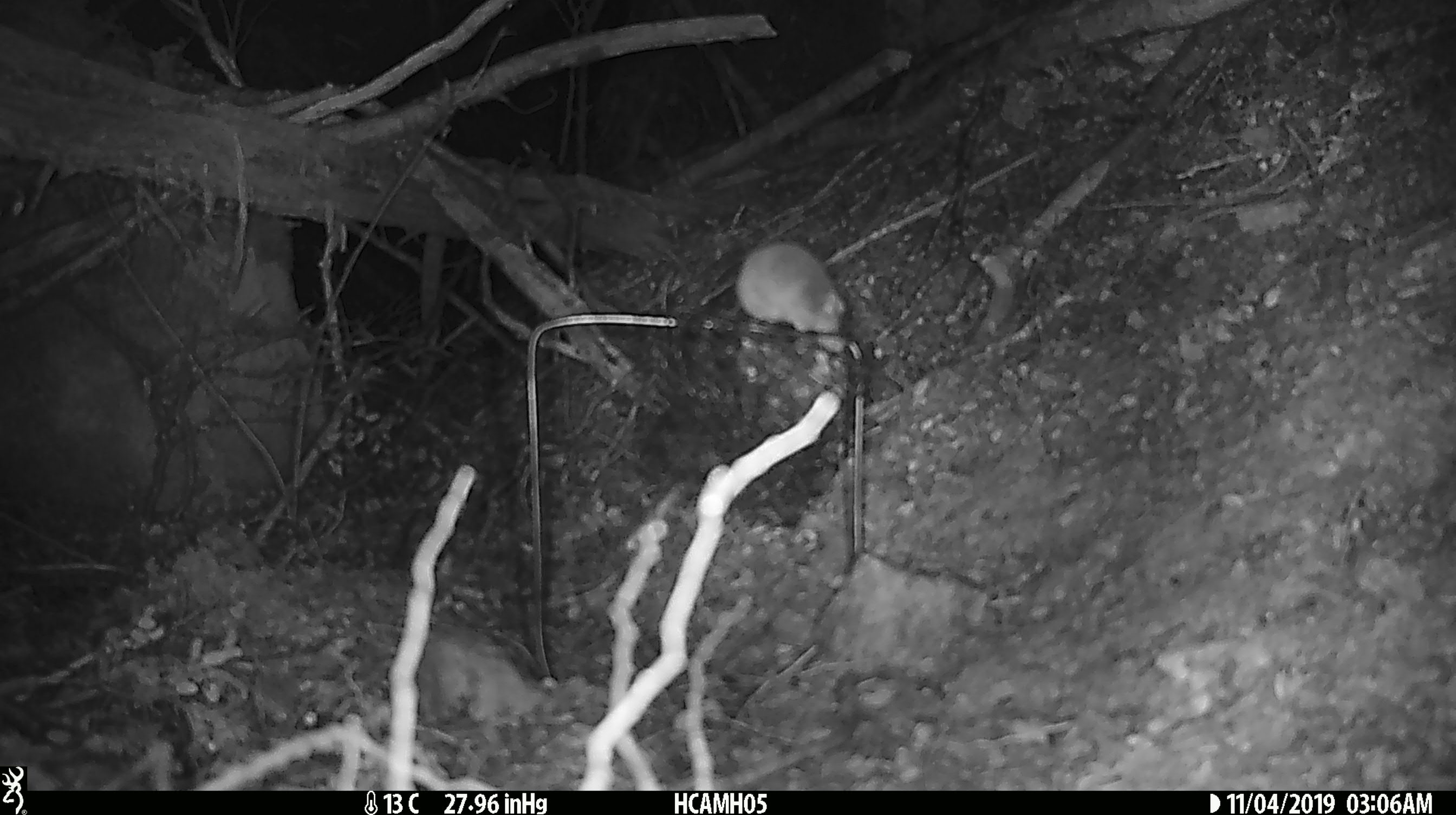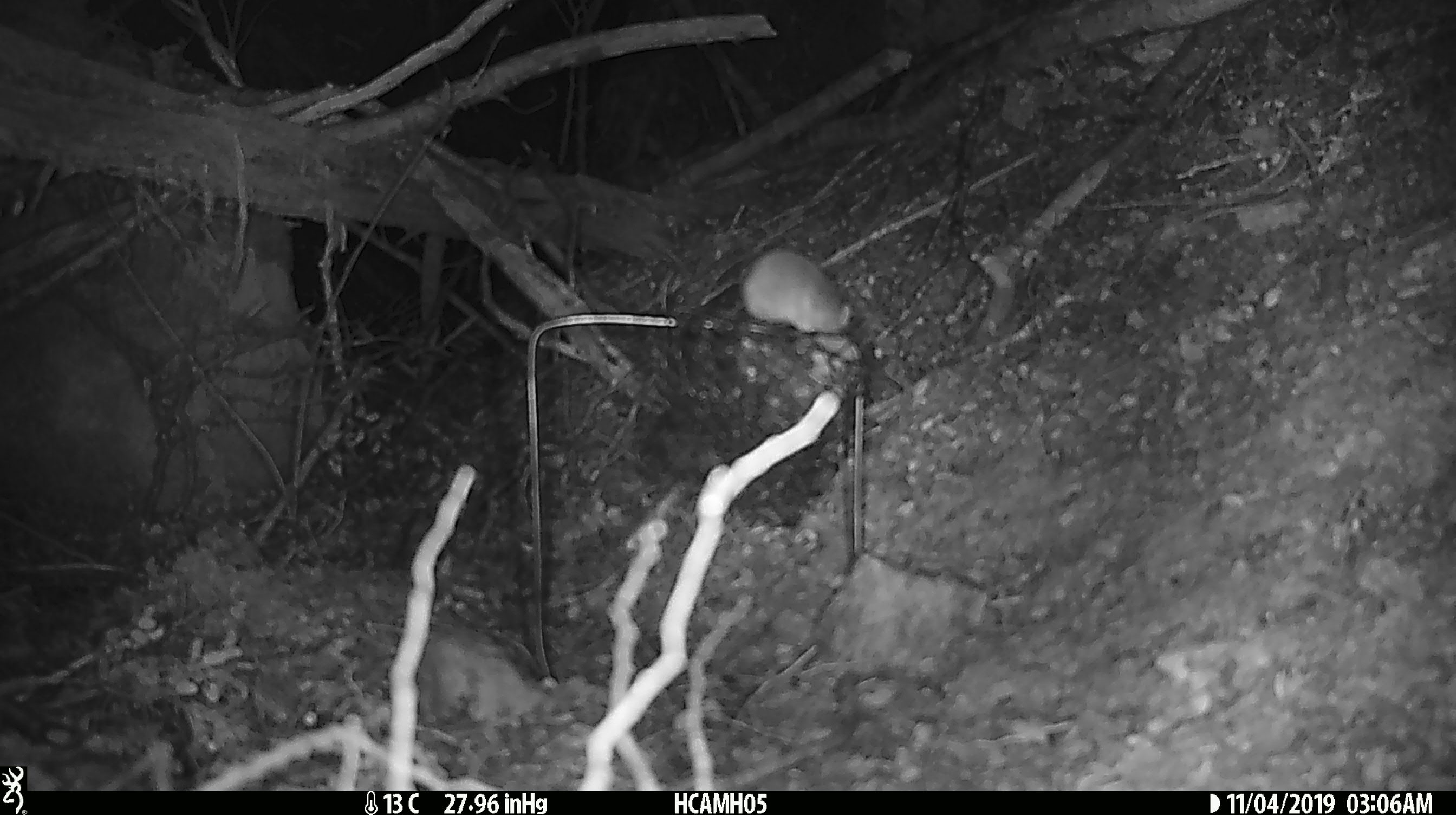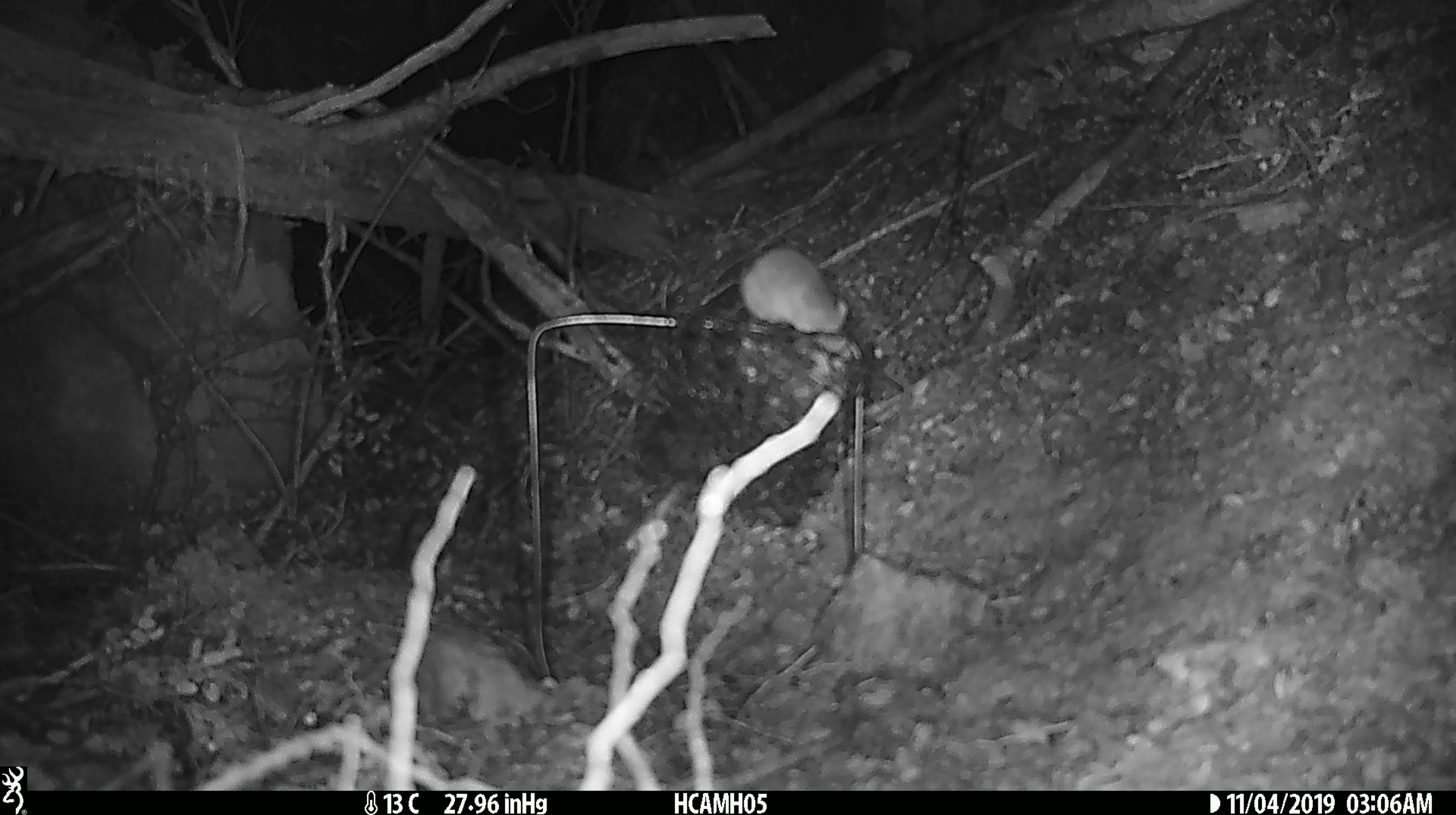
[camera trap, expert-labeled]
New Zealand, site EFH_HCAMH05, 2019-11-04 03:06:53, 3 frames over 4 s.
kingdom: Animalia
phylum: Chordata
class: Mammalia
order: Rodentia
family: Muridae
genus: Mus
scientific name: Mus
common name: mouse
Mouse (Mus).